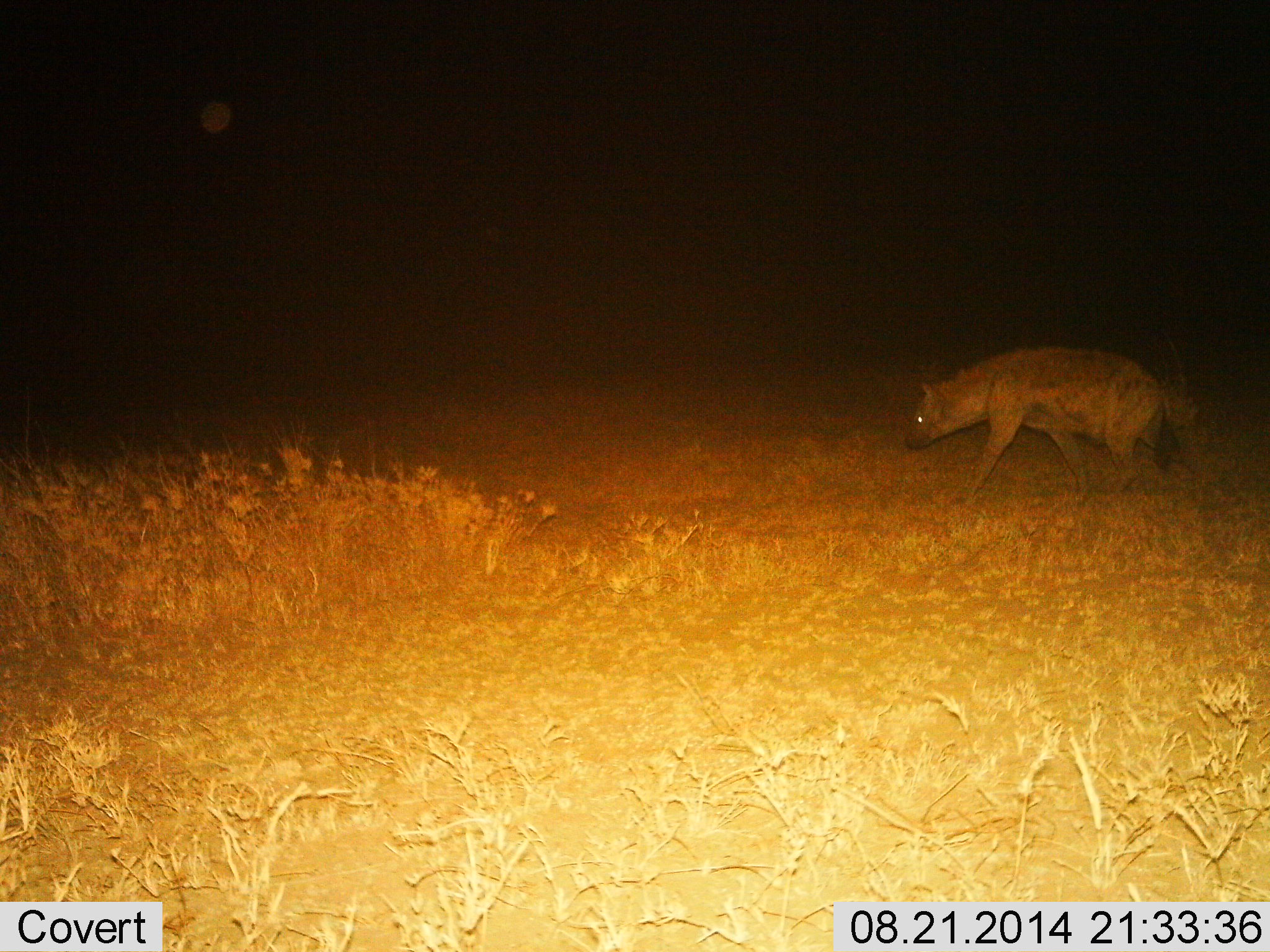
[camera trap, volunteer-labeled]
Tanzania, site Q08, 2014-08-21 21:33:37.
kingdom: Animalia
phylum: Chordata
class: Mammalia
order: Carnivora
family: Hyaenidae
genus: Crocuta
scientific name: Crocuta crocuta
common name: spotted hyena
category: hyenaspotted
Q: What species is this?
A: Hyenaspotted (spotted hyena) (Crocuta crocuta).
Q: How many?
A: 1.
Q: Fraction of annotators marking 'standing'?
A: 20%.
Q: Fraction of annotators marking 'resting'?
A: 0%.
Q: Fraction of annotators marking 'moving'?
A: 90%.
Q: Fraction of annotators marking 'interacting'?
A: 0%.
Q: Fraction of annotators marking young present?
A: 0%.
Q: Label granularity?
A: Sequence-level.